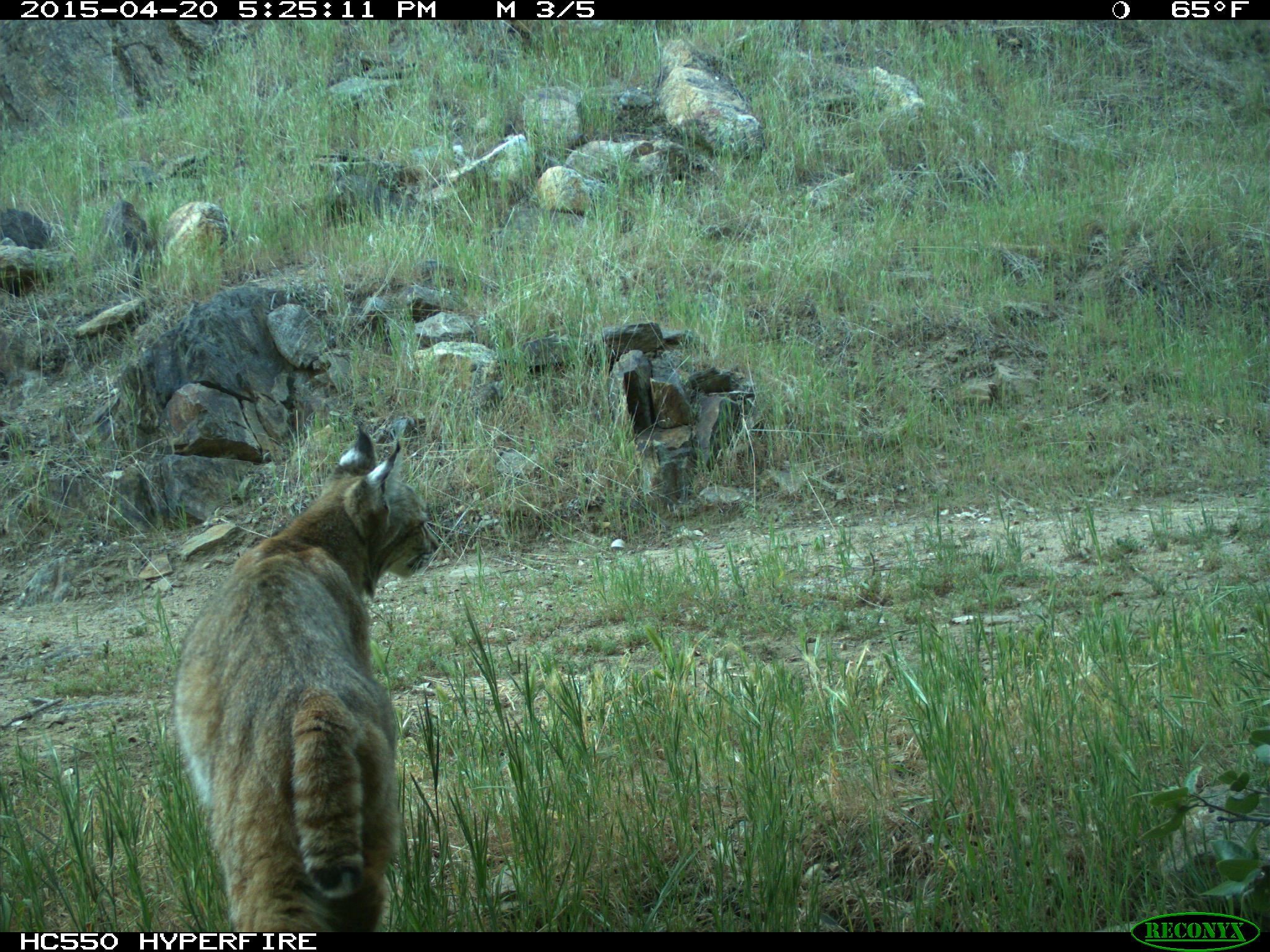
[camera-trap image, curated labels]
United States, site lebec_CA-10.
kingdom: Animalia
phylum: Chordata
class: Mammalia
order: Carnivora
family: Felidae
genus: Lynx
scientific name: Lynx rufus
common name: bobcat